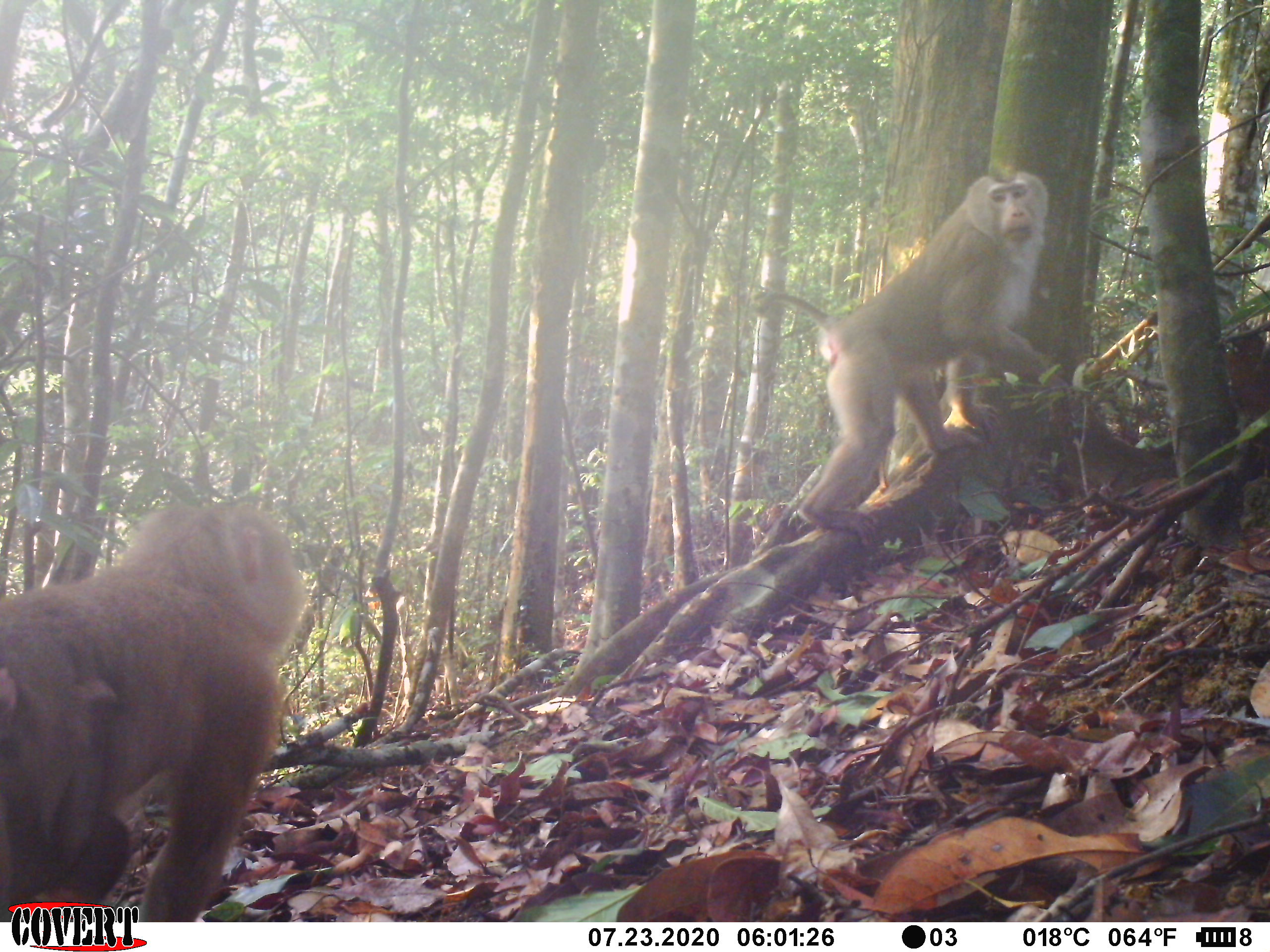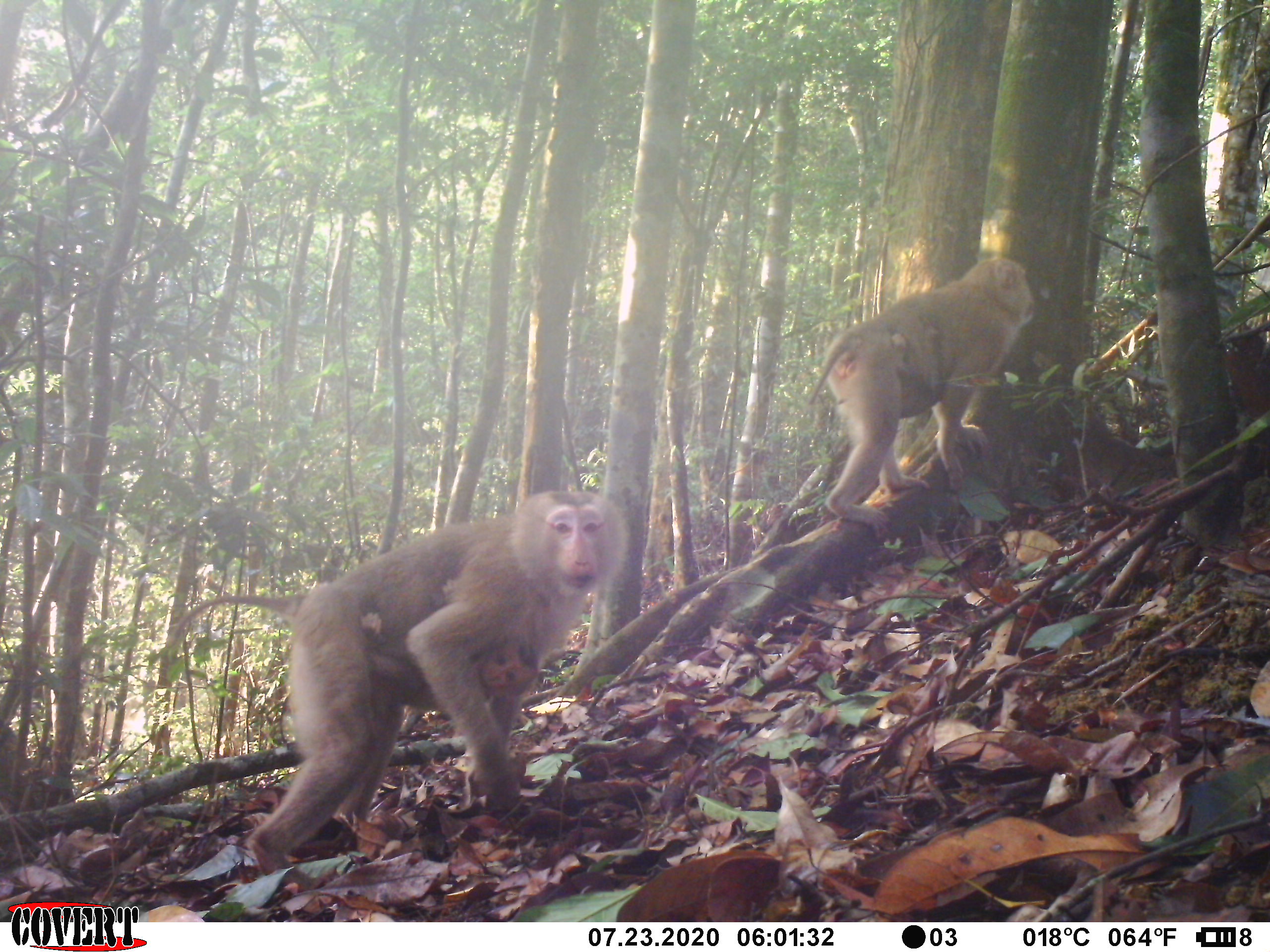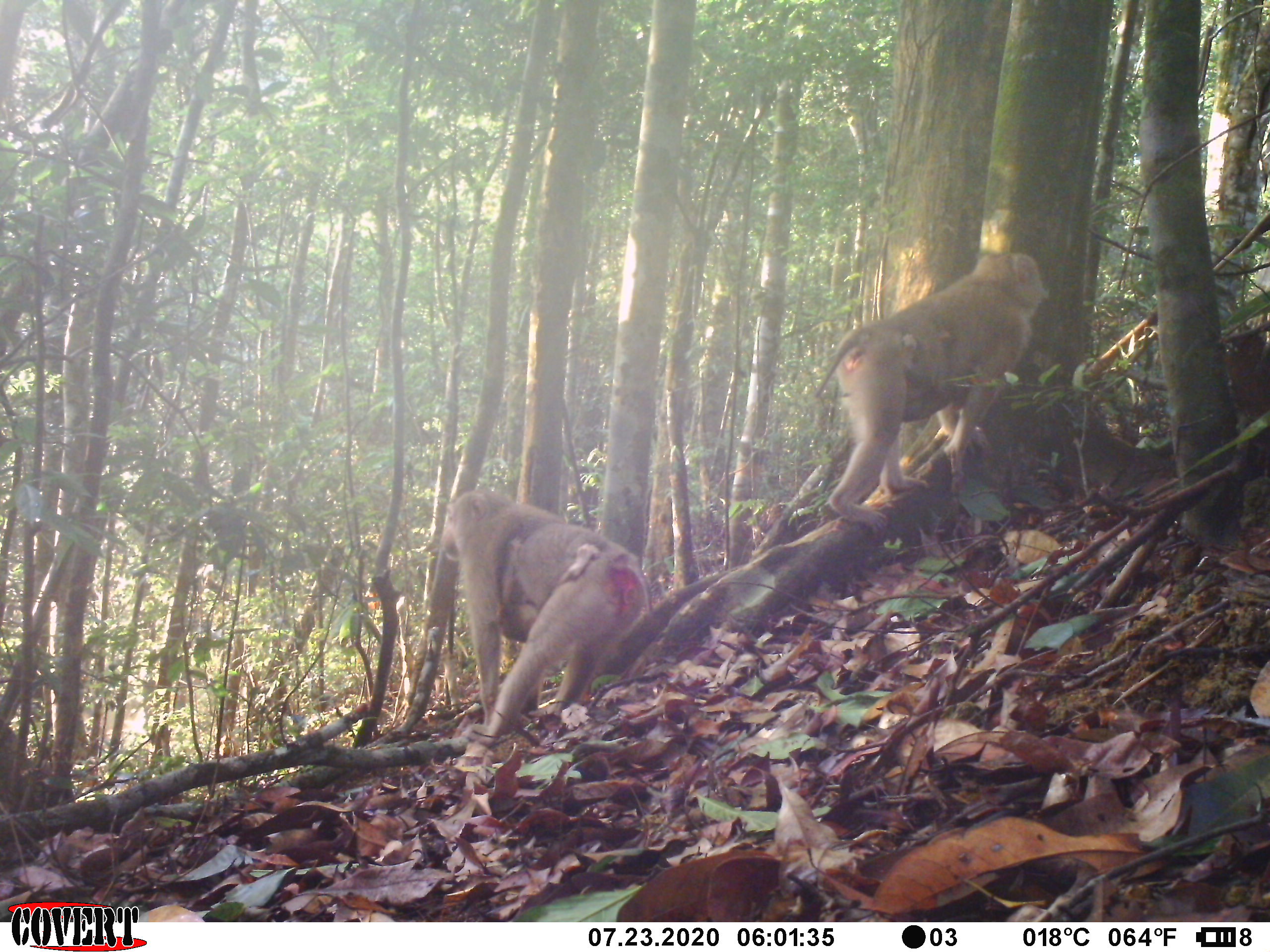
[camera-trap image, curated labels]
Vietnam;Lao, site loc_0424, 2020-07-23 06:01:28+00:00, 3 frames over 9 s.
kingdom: Animalia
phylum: Chordata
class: Mammalia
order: Primates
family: Cercopithecidae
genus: Macaca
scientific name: Macaca nemestrina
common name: pig-tailed macaque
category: pig tailed macaque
Pig tailed macaque (pig-tailed macaque) (Macaca nemestrina). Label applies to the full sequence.